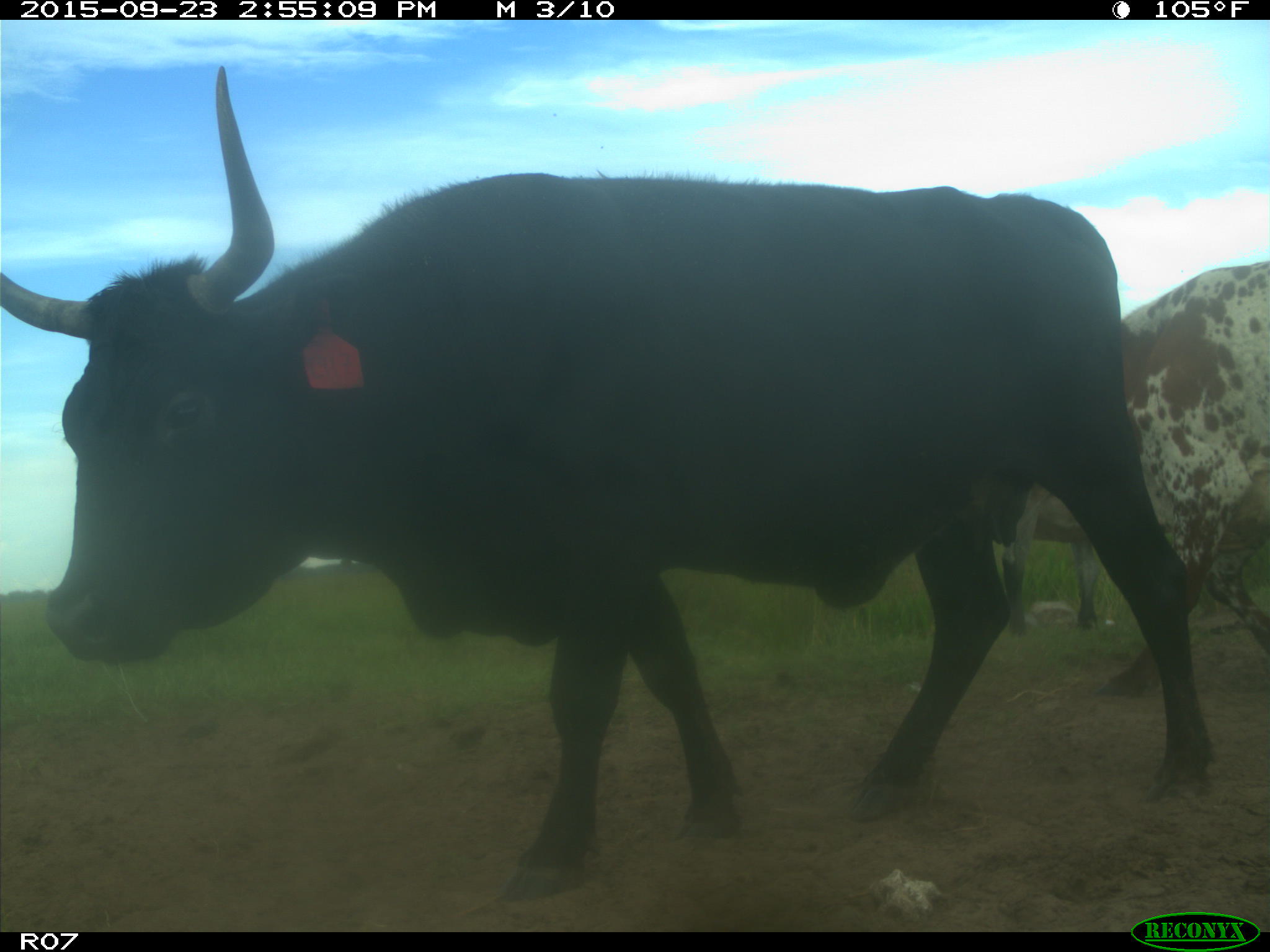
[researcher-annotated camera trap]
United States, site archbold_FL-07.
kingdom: Animalia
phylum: Chordata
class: Mammalia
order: Artiodactyla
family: Bovidae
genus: Bos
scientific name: Bos taurus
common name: domestic cow